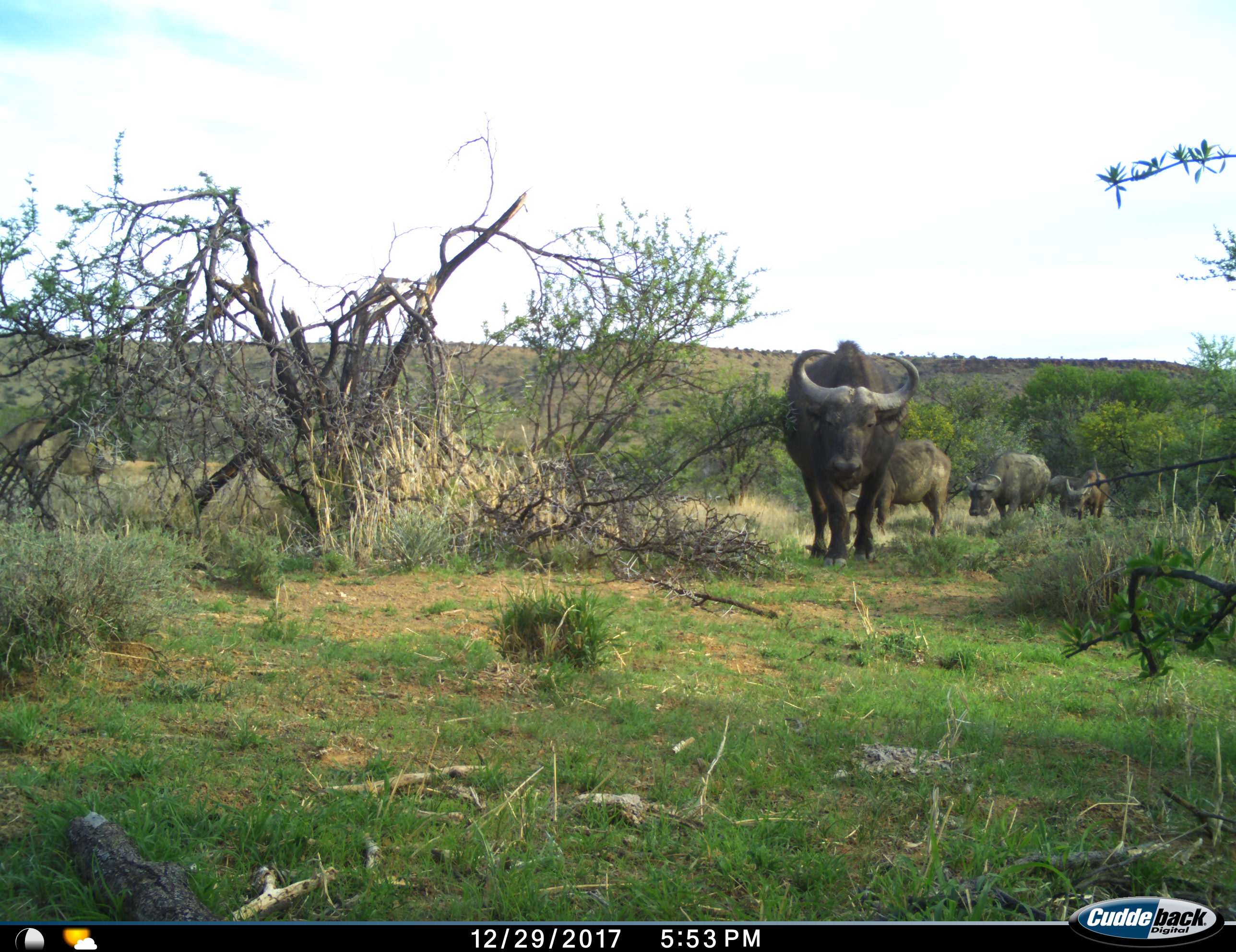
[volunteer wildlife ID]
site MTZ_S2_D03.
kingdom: Animalia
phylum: Chordata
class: Mammalia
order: Artiodactyla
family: Bovidae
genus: Syncerus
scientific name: Syncerus caffer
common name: african buffalo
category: buffalo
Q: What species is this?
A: Buffalo (african buffalo) (Syncerus caffer).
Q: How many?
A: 5.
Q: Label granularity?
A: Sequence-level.